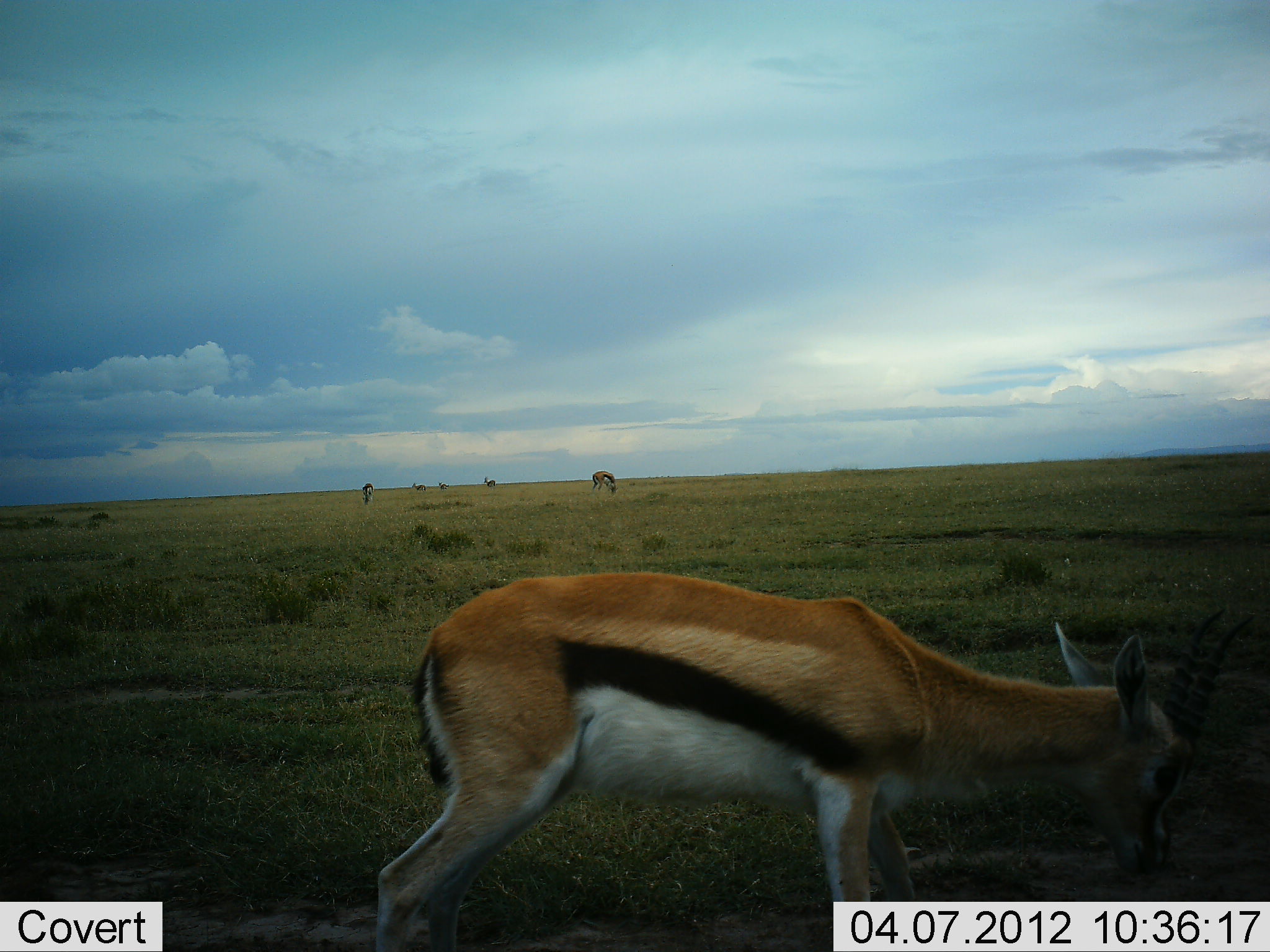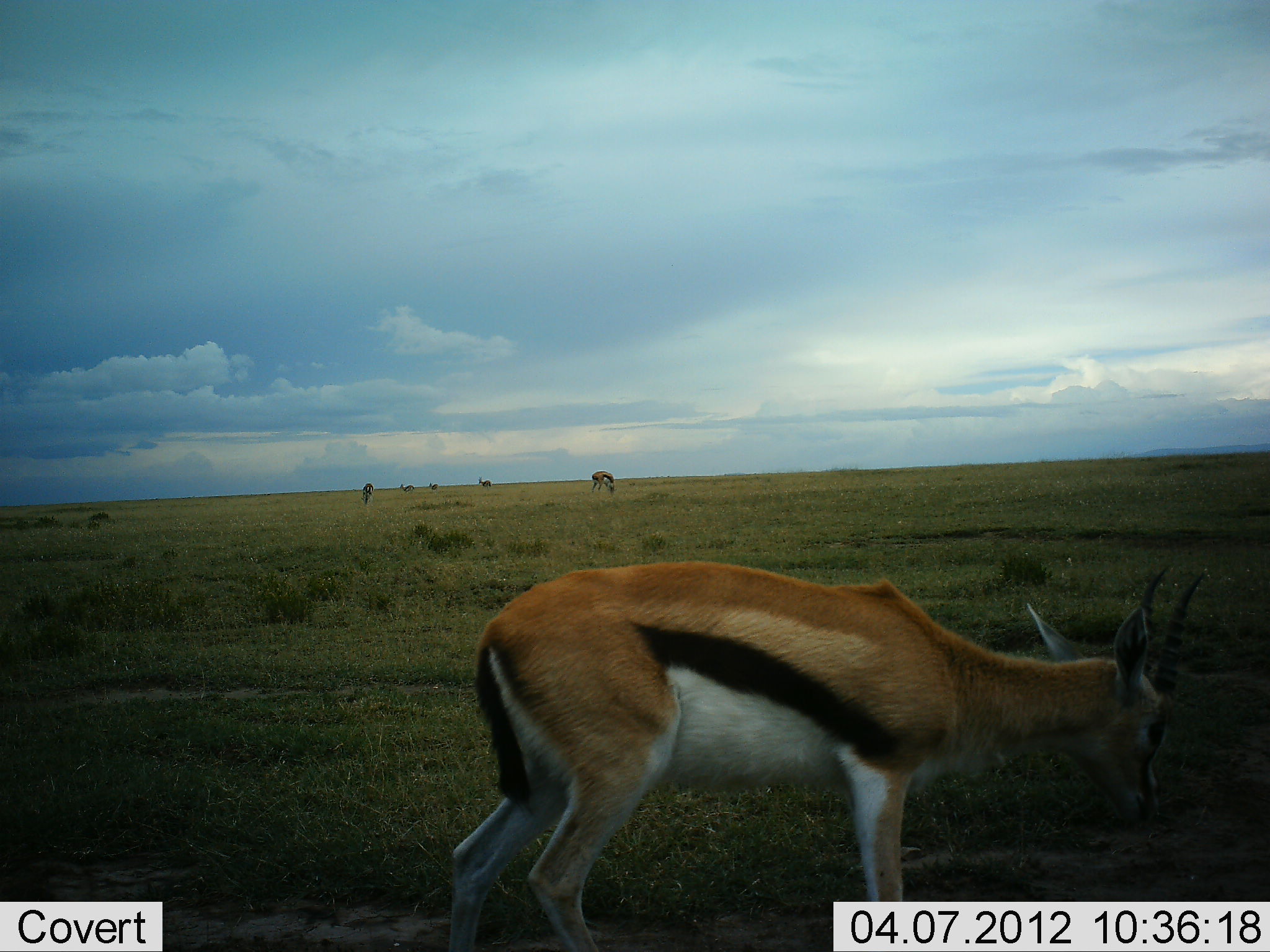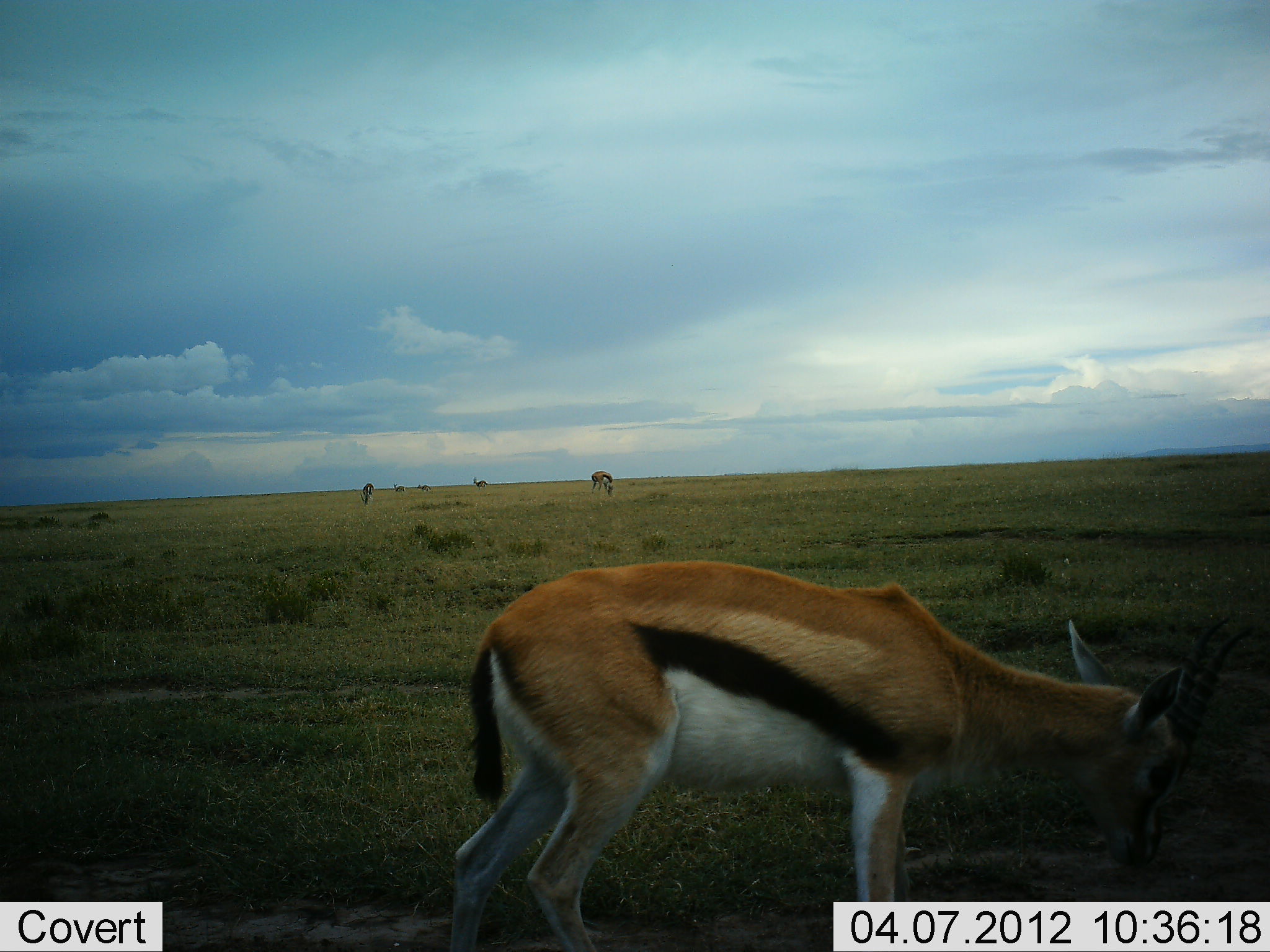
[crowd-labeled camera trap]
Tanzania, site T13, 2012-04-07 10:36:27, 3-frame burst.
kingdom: Animalia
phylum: Chordata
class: Mammalia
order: Artiodactyla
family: Bovidae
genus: Eudorcas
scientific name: Eudorcas thomsonii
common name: thomson's gazelle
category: gazellethomsons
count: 6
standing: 59%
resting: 0%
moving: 53%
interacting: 0%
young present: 0%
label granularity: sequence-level